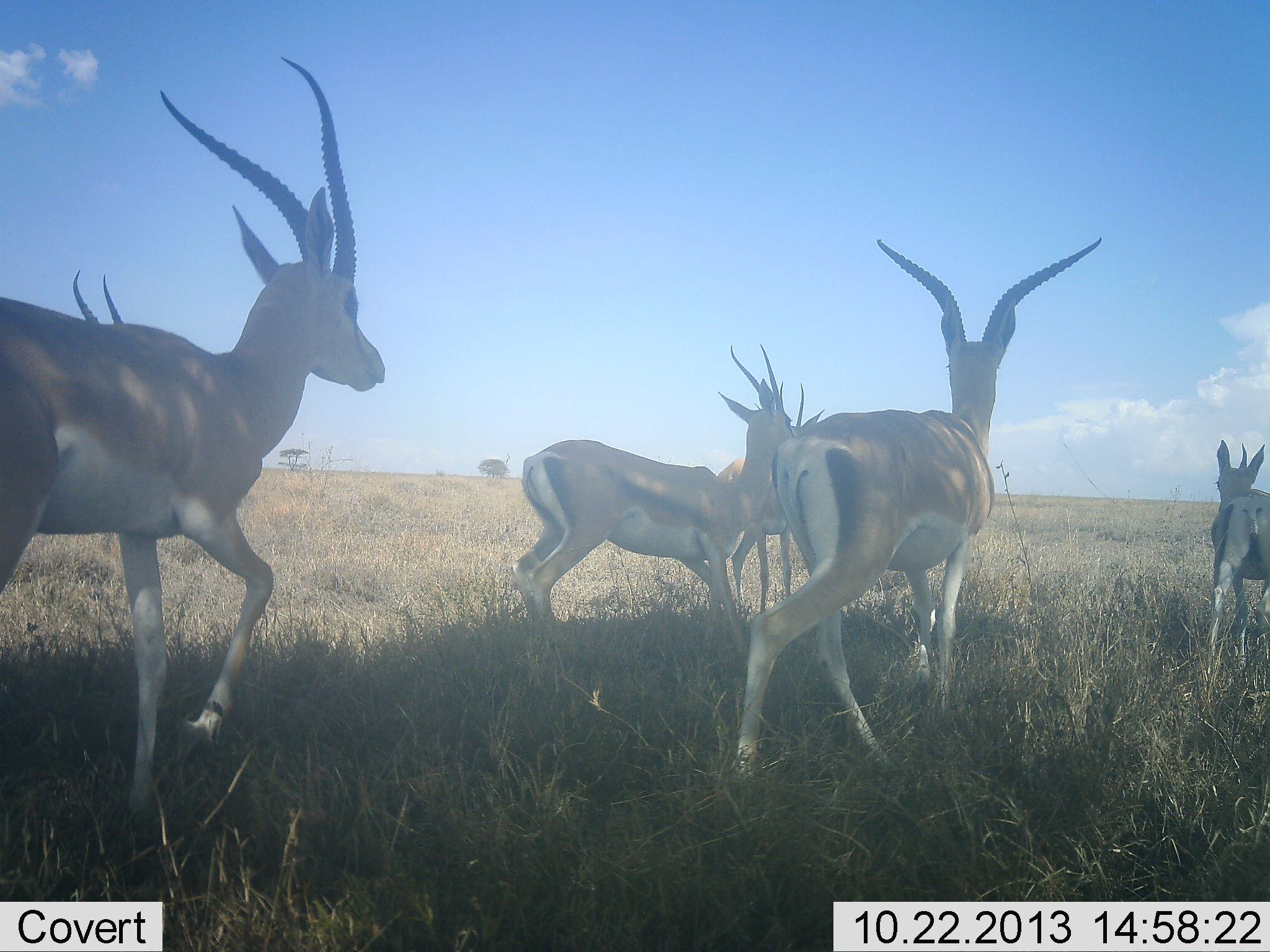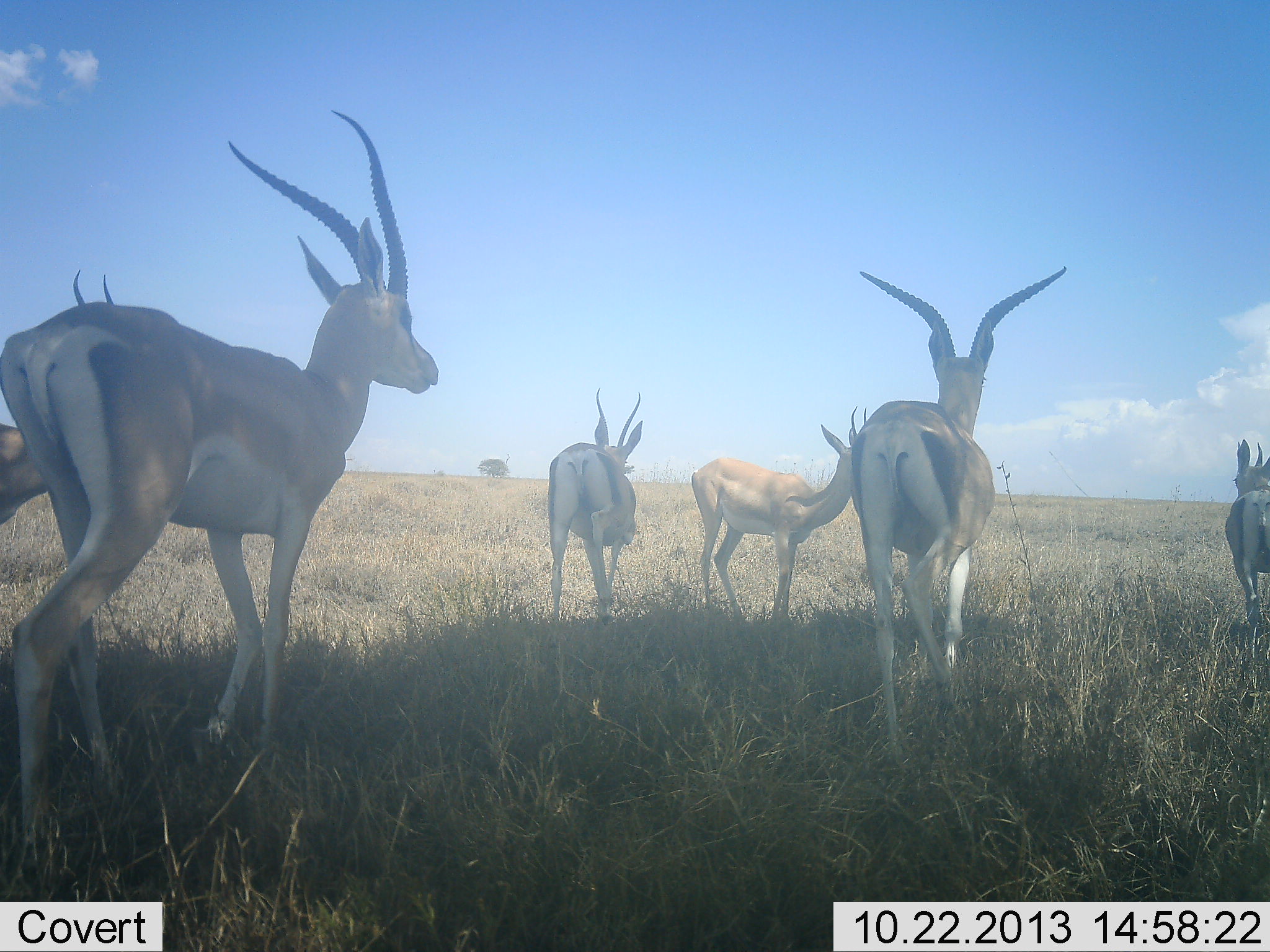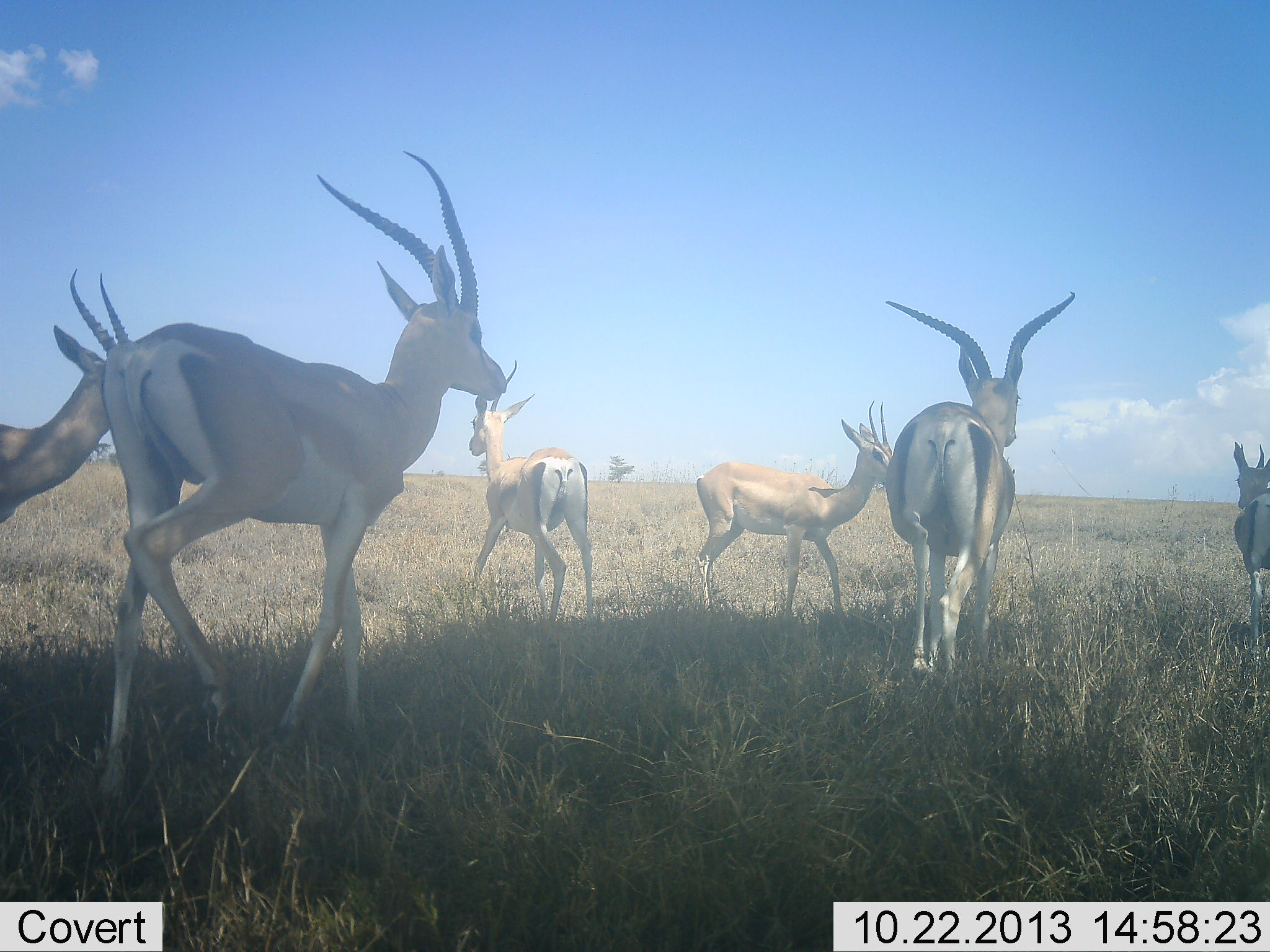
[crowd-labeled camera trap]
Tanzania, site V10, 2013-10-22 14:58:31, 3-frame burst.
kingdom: Animalia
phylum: Chordata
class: Mammalia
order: Artiodactyla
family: Bovidae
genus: Nanger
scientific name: Nanger granti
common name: grant's gazelle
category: gazellegrants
Gazellegrants (grant's gazelle) (Nanger granti), count 6. Behavior (volunteer vote fractions): standing 53%, resting 0%, moving 75%, interacting 9%. Young present (vote fraction): 3%. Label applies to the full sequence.